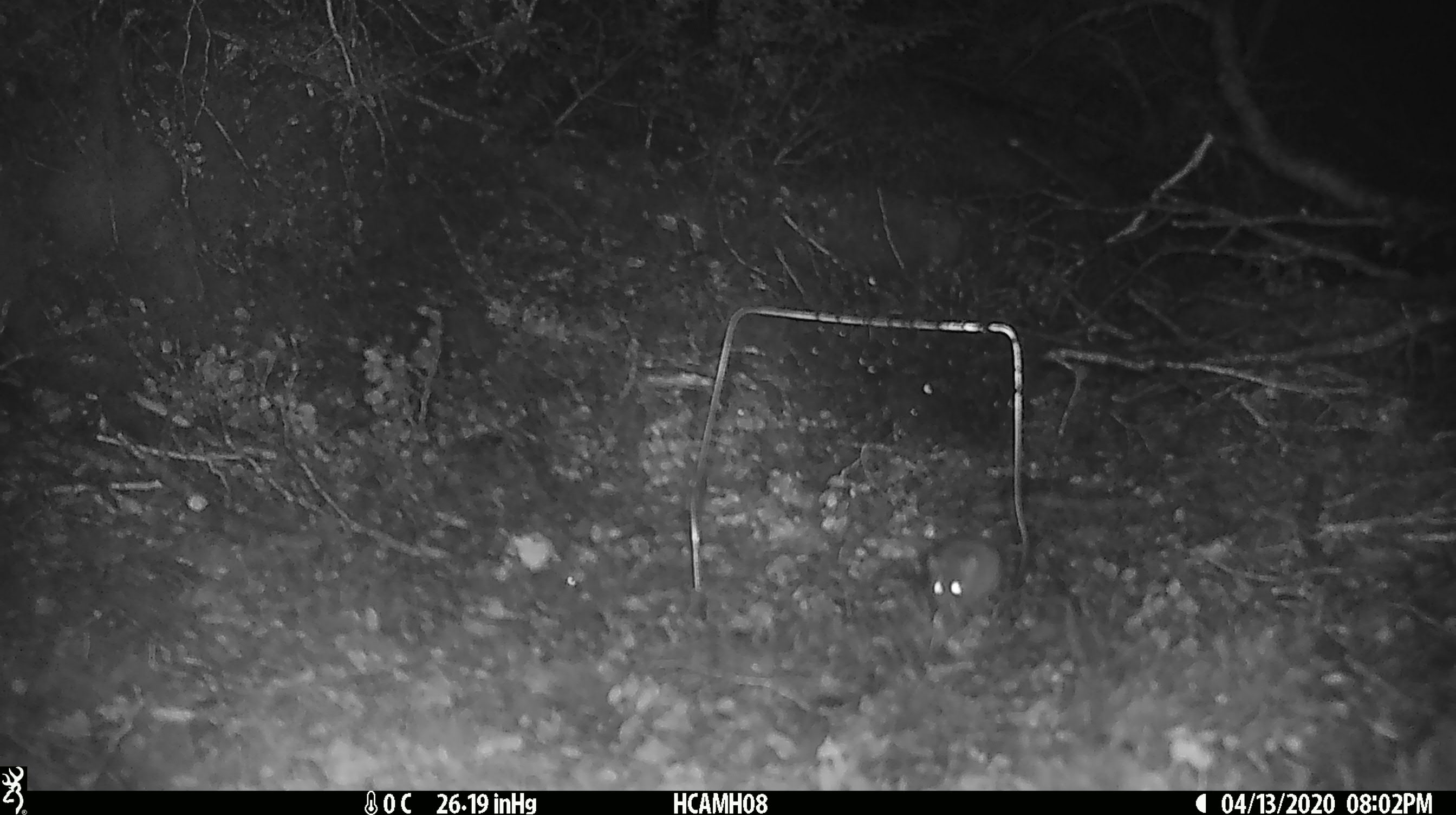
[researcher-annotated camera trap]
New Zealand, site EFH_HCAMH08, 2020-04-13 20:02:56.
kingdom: Animalia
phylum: Chordata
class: Mammalia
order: Rodentia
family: Muridae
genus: Mus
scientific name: Mus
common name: mouse